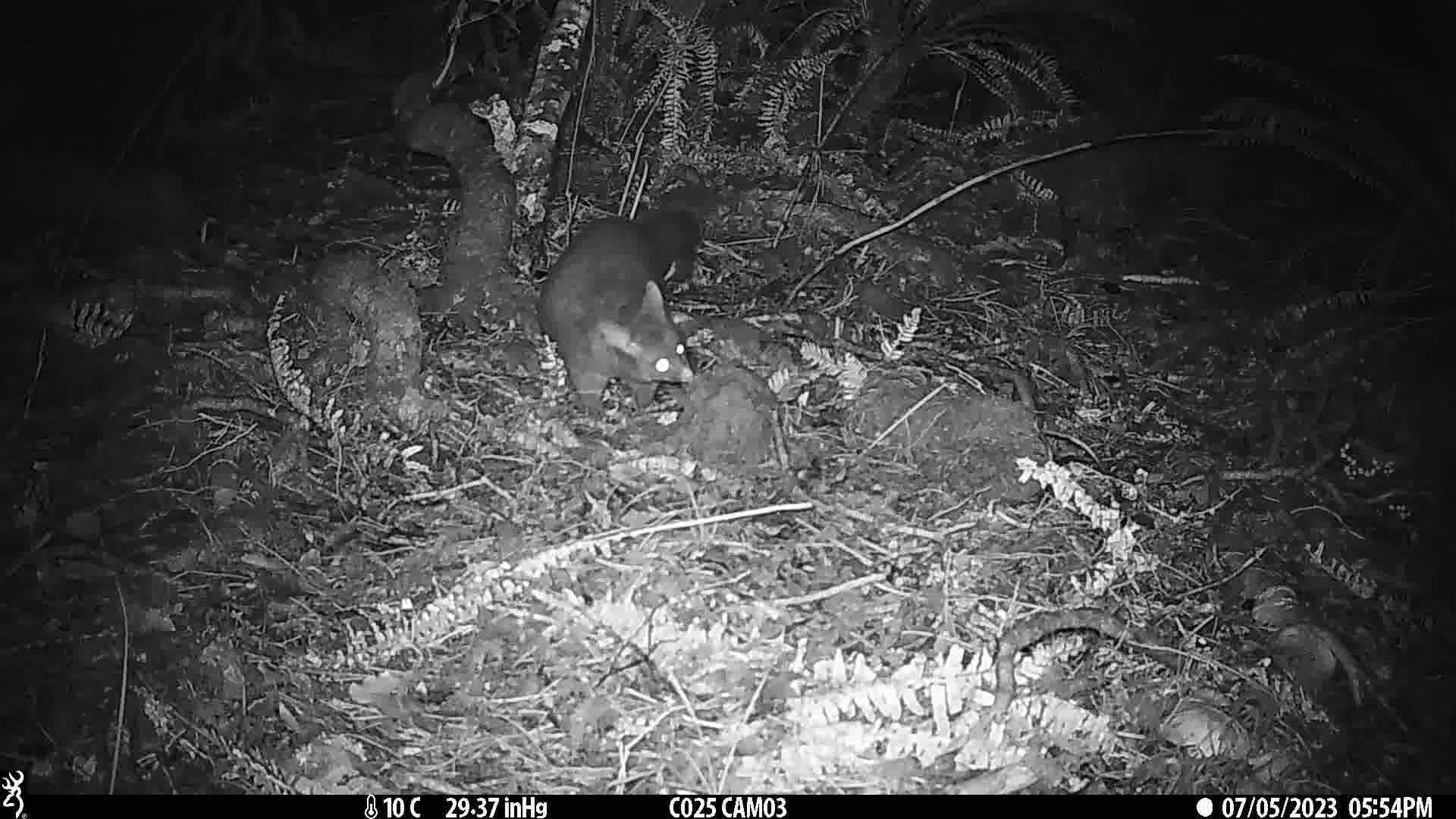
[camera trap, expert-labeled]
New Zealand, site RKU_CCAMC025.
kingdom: Animalia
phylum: Chordata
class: Mammalia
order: Diprotodontia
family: Phalangeridae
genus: Trichosurus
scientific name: Trichosurus vulpecula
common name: common brushtail possum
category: possum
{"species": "possum (common brushtail possum) (Trichosurus vulpecula)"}